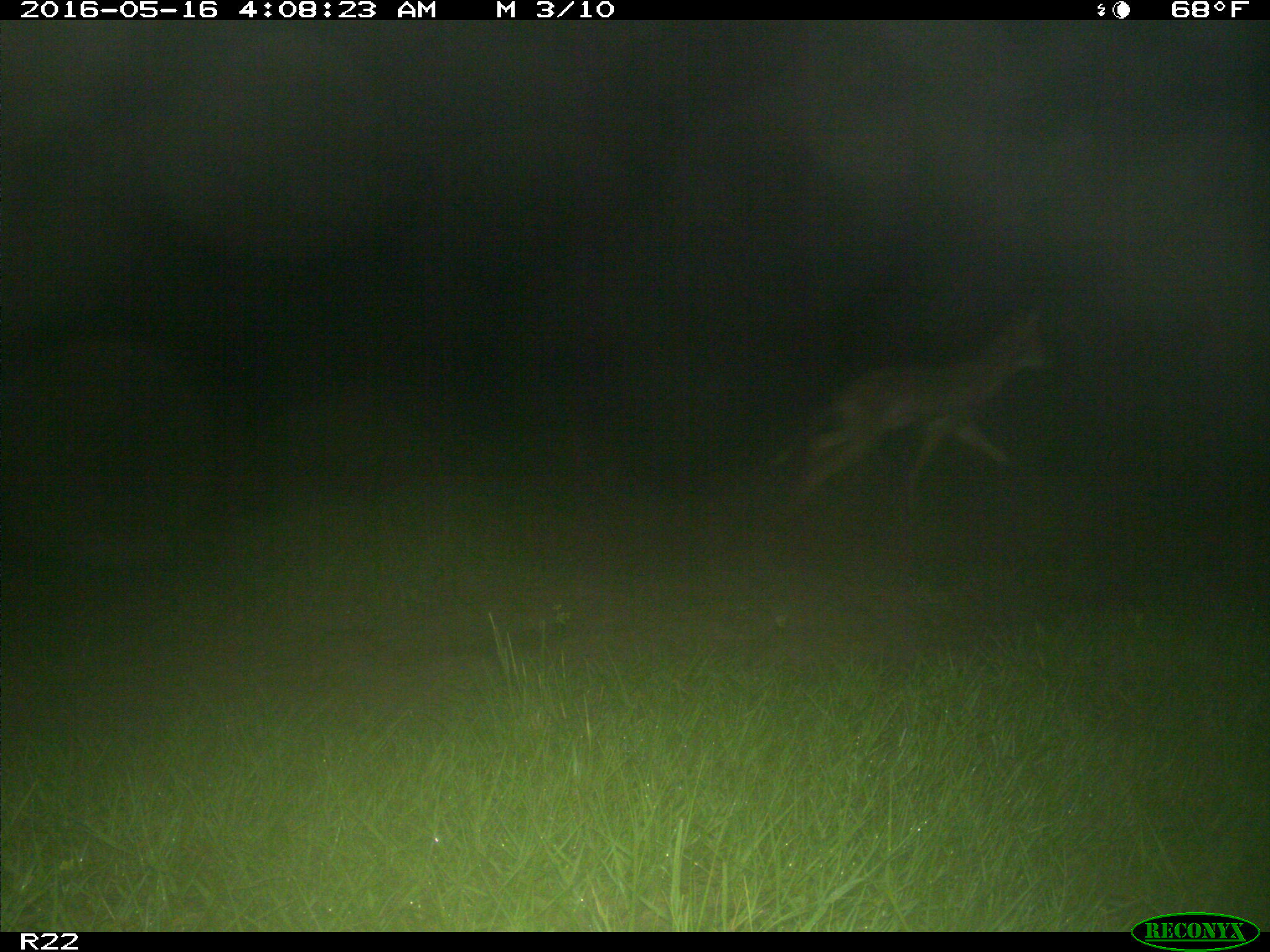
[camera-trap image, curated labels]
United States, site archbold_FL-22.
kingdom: Animalia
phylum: Chordata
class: Mammalia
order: Carnivora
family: Canidae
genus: Canis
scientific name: Canis latrans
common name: coyote